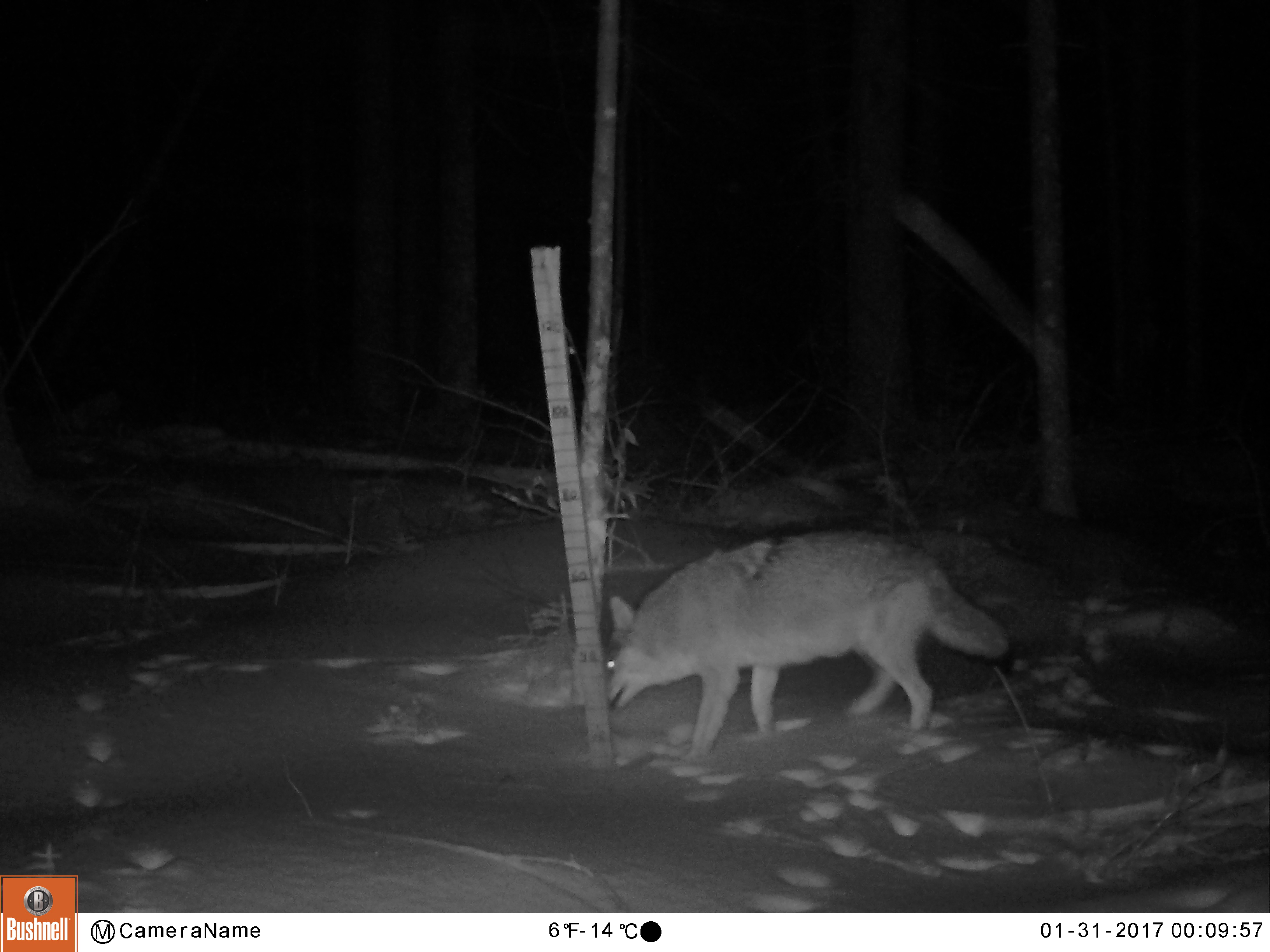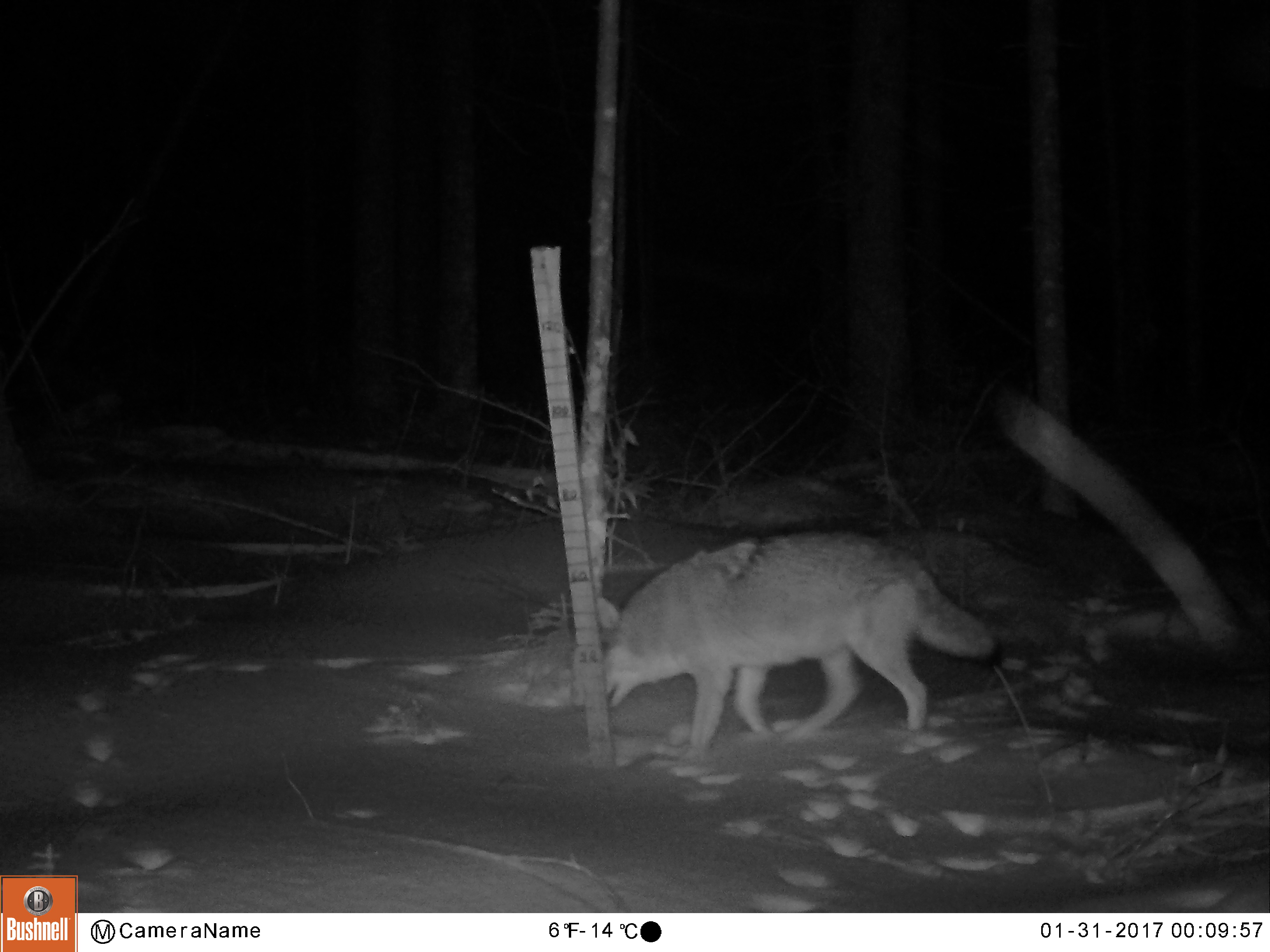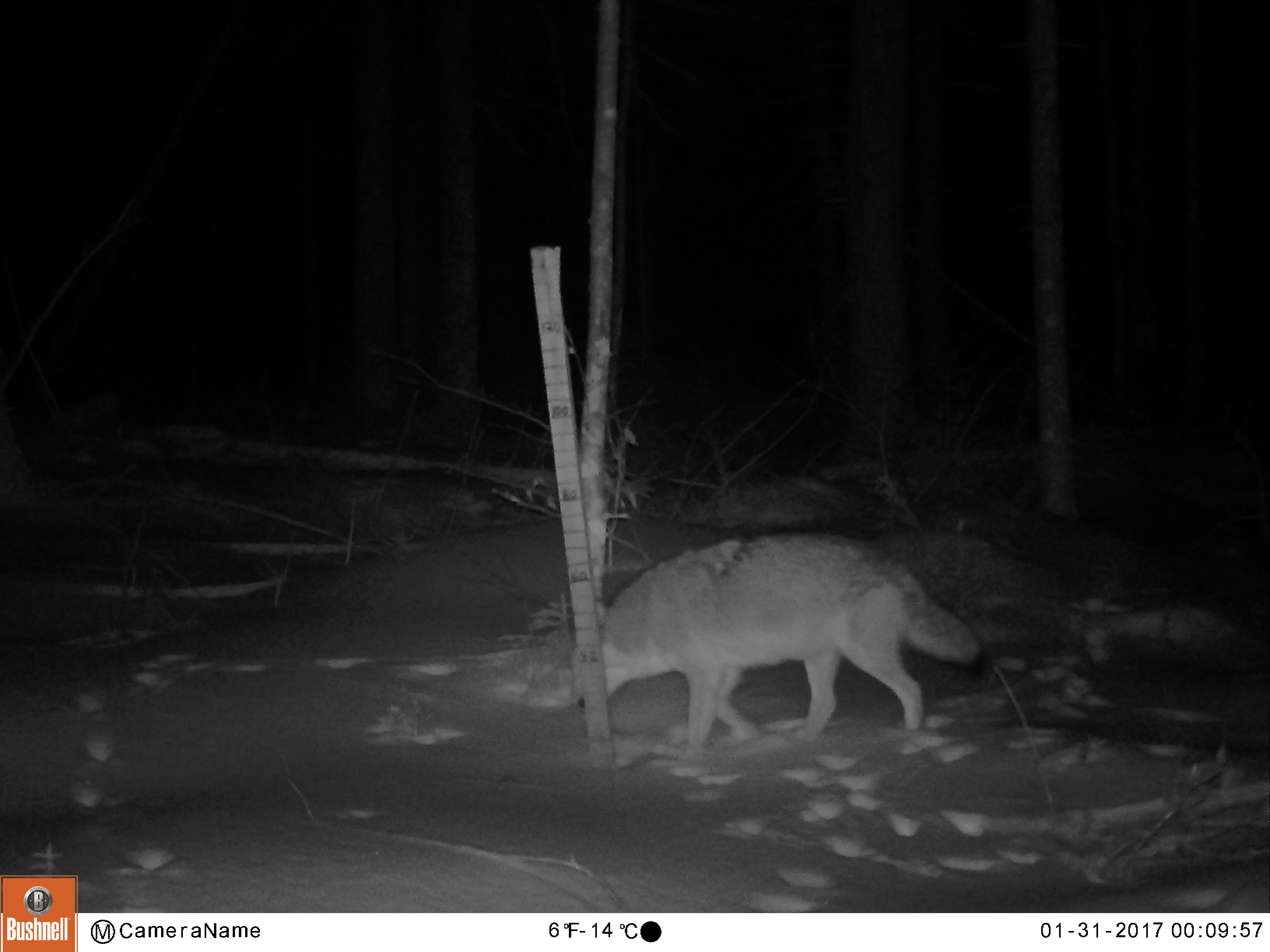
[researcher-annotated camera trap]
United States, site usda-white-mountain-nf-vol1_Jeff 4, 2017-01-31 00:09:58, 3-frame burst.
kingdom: Animalia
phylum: Chordata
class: Mammalia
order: Carnivora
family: Canidae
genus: Canis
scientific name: Canis latrans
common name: coyote